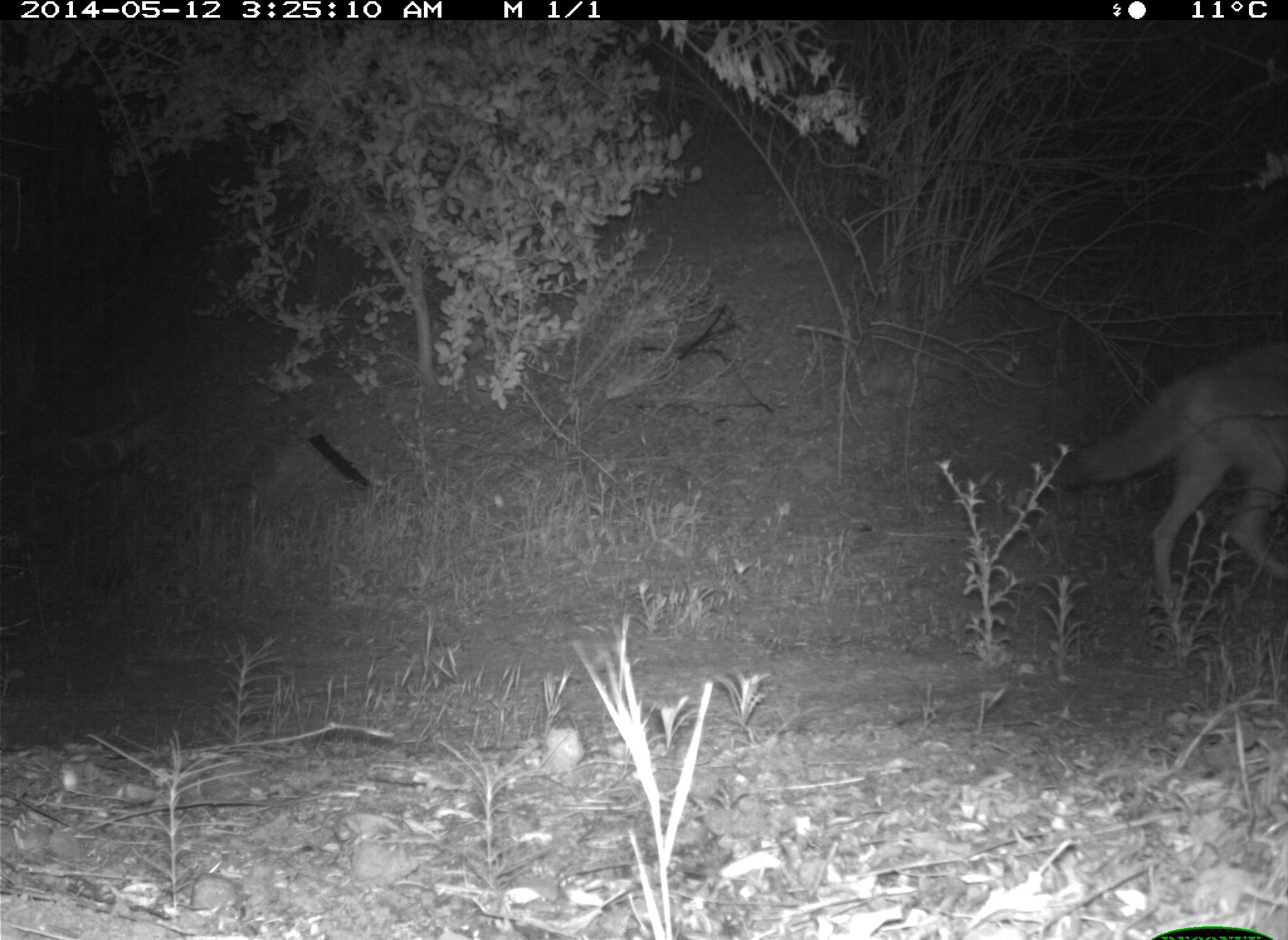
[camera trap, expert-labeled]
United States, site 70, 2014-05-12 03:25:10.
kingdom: Animalia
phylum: Chordata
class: Mammalia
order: Carnivora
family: Canidae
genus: Canis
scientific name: Canis latrans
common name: coyote